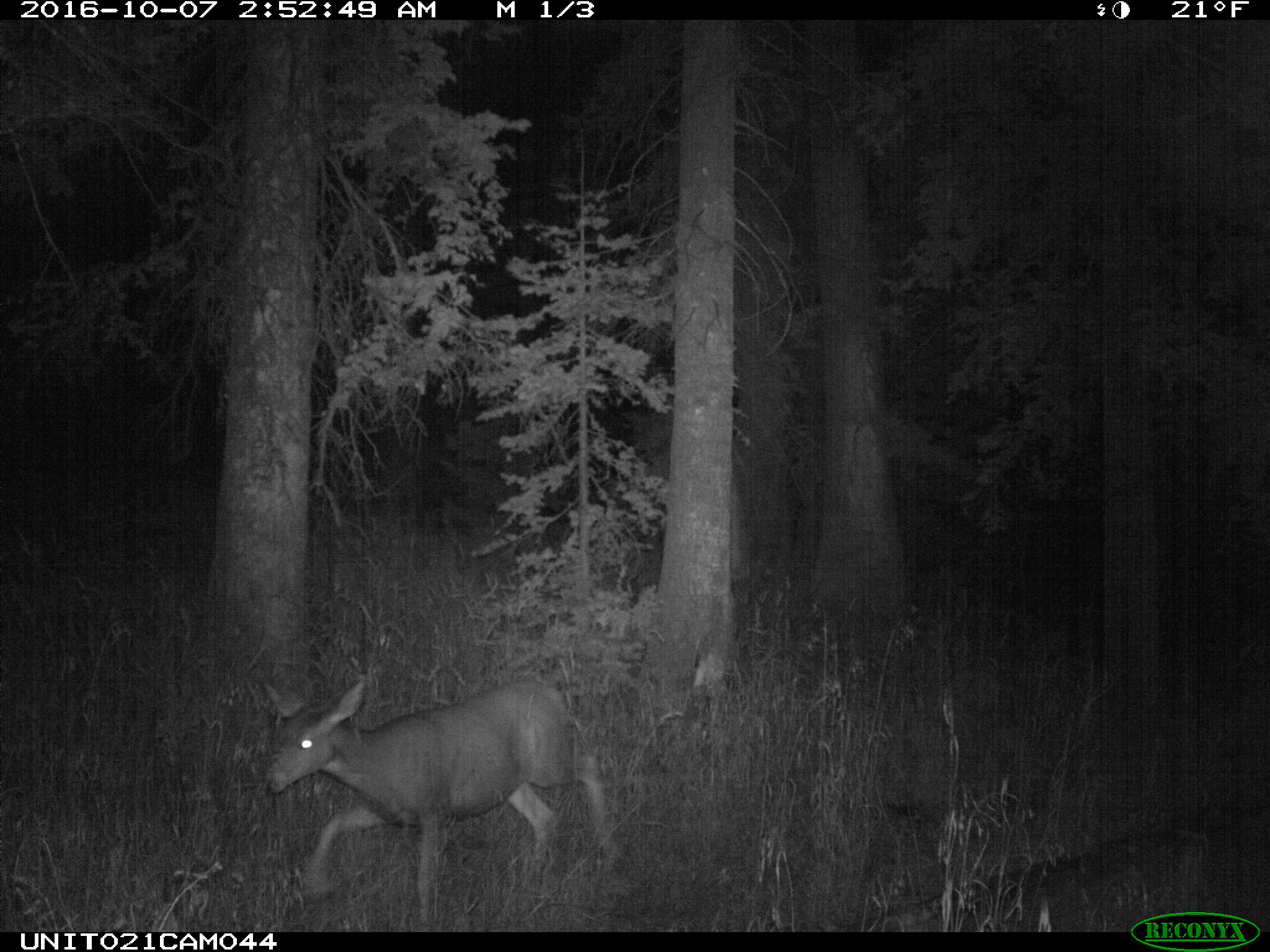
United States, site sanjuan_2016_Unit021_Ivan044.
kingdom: Animalia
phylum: Chordata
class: Mammalia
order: Artiodactyla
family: Cervidae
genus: Odocoileus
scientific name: Odocoileus hemionus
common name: mule deer